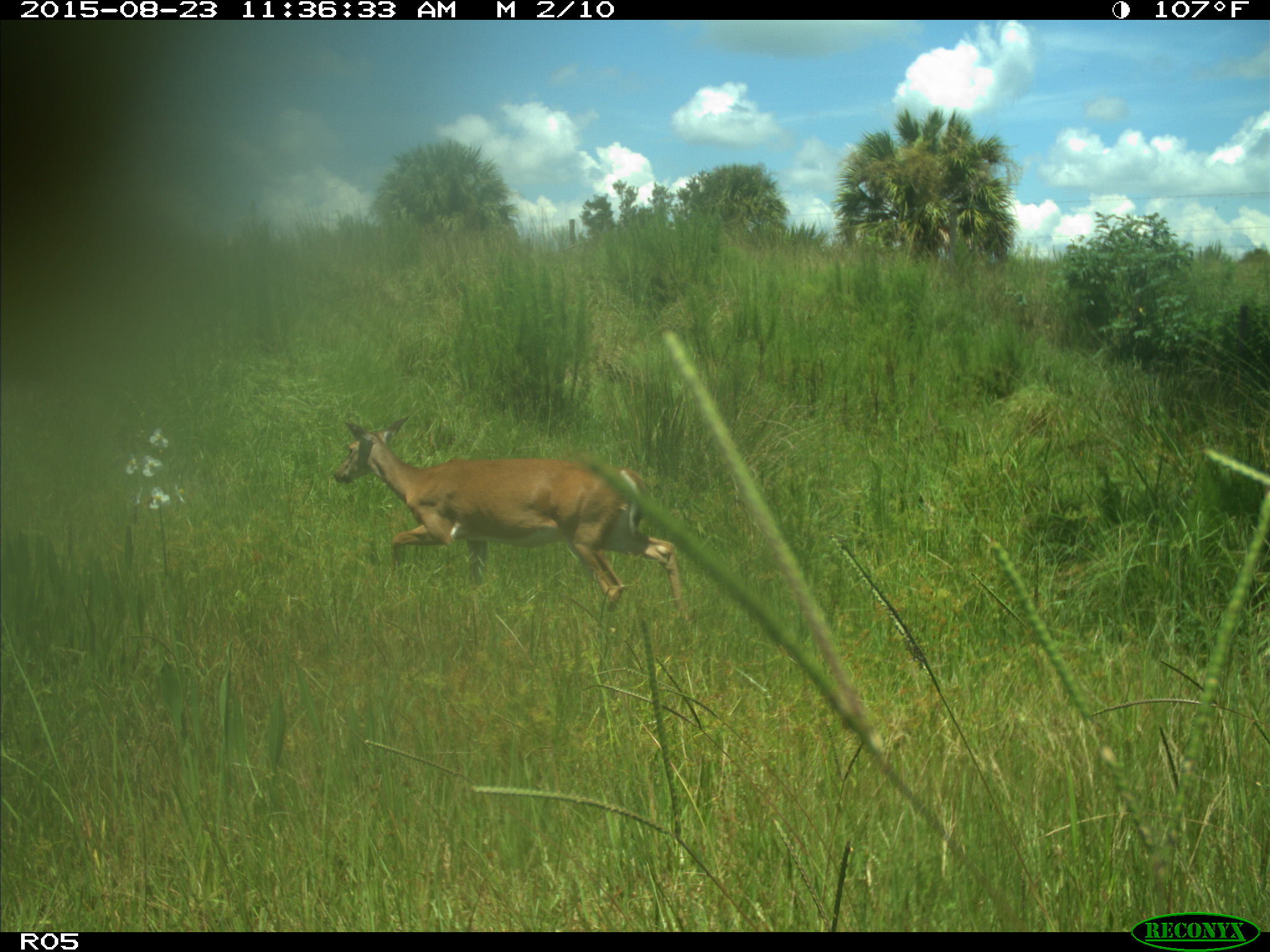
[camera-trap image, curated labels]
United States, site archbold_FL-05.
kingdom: Animalia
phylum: Chordata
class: Mammalia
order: Artiodactyla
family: Cervidae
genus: Odocoileus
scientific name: Odocoileus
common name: deer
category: unidentified deer